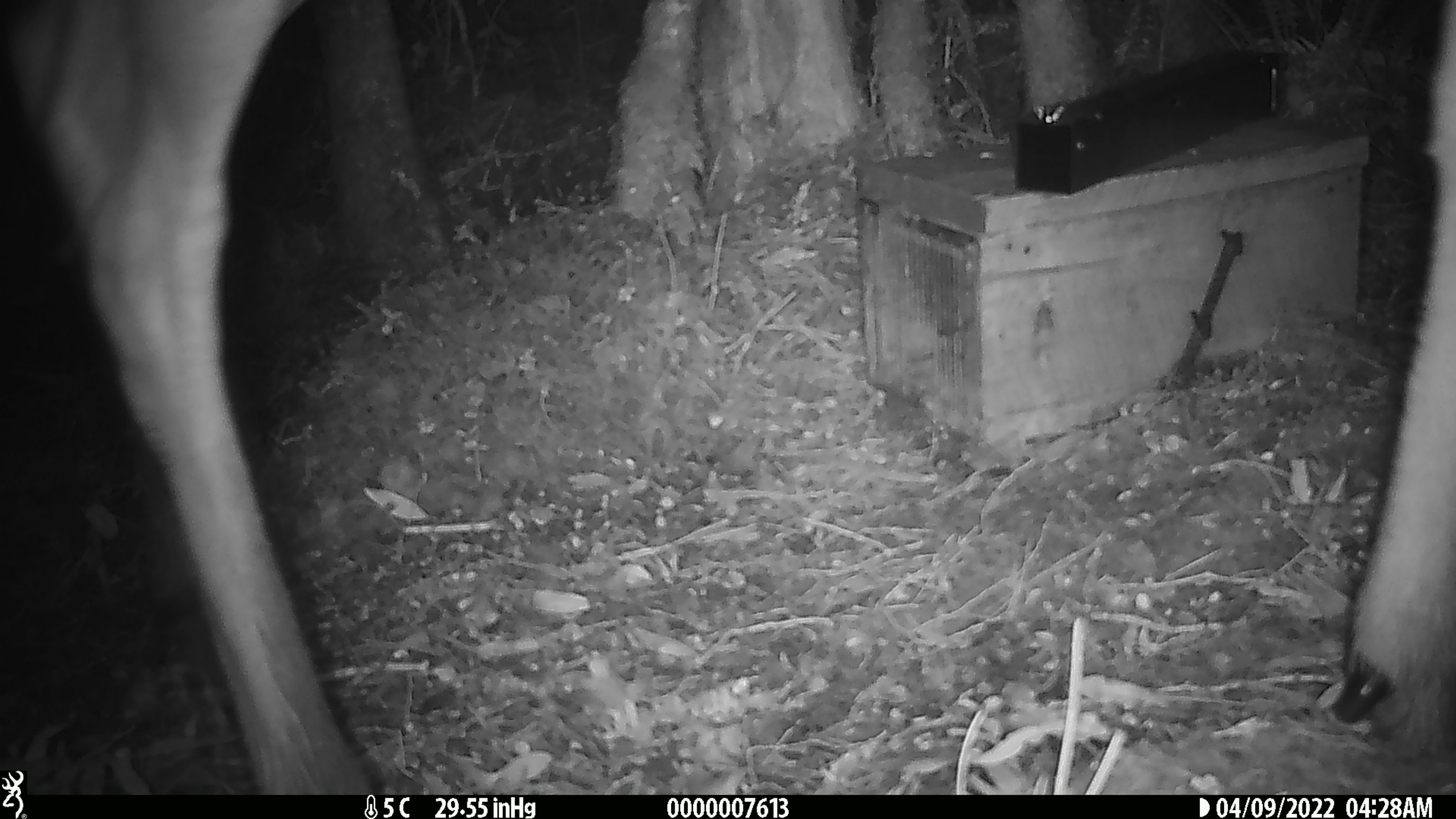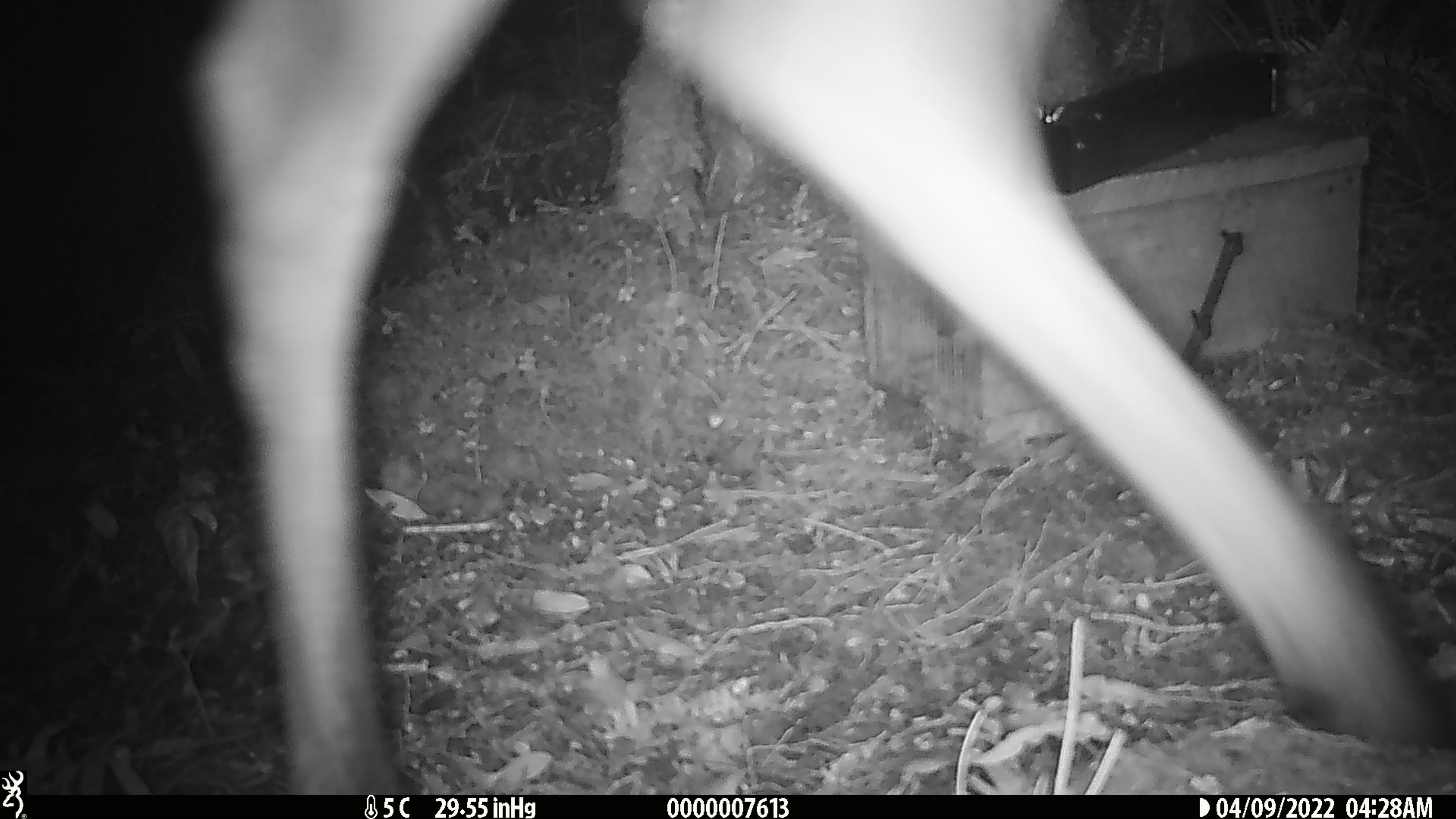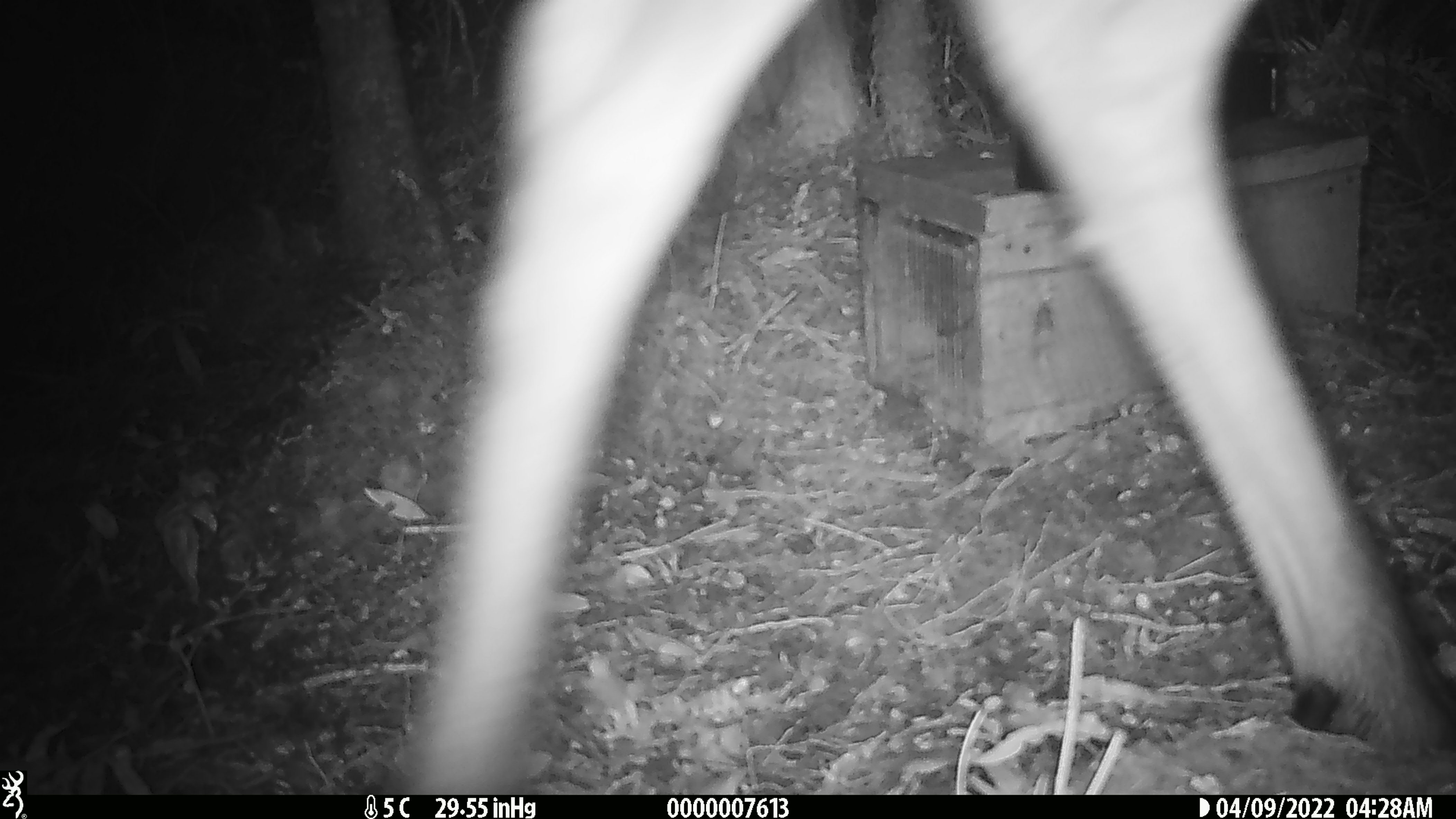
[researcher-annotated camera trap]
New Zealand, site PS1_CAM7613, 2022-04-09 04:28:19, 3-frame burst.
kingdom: Animalia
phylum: Chordata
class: Mammalia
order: Artiodactyla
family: Cervidae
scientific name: Cervidae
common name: deer